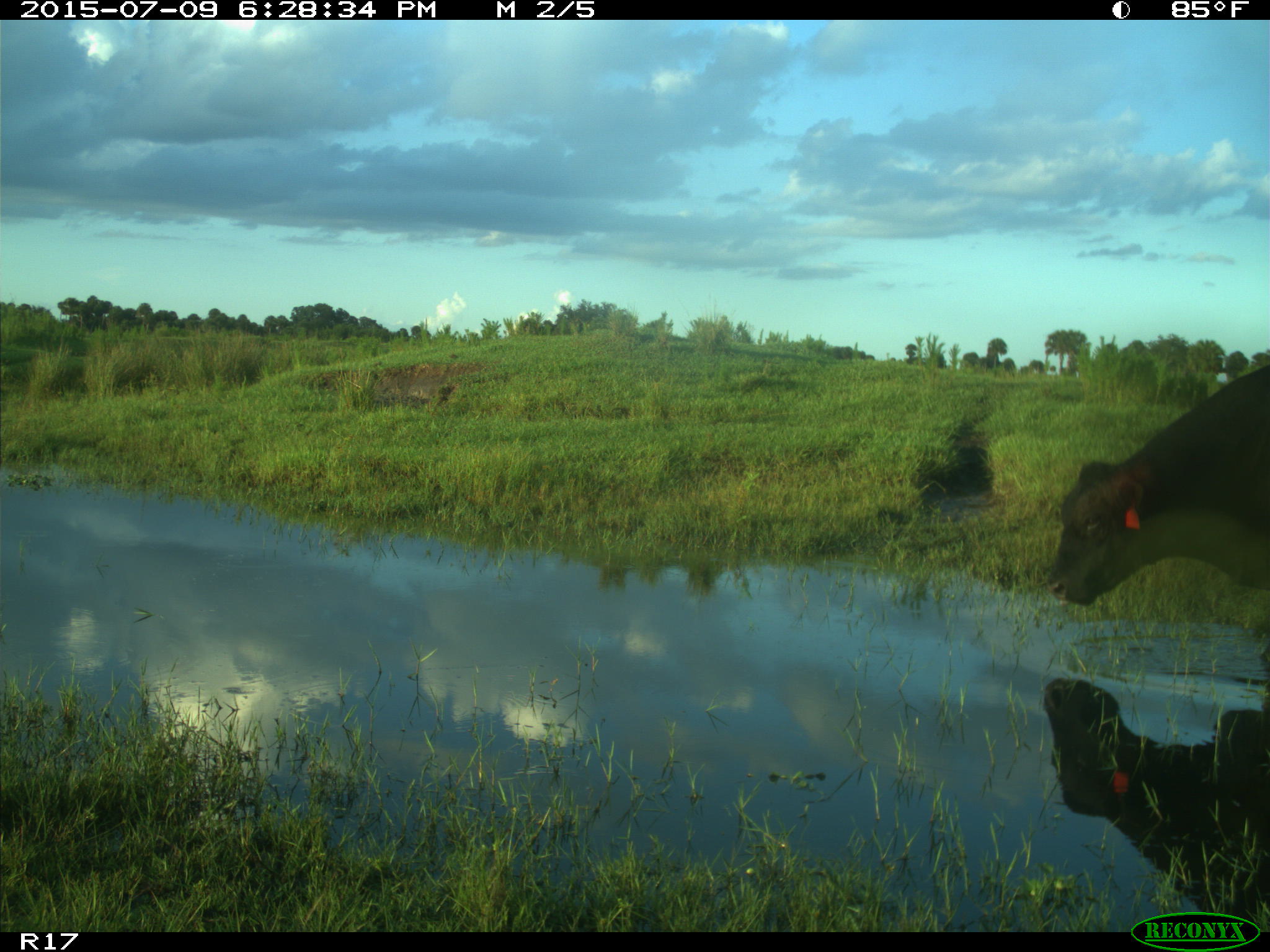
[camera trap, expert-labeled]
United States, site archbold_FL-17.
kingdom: Animalia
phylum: Chordata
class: Mammalia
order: Artiodactyla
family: Bovidae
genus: Bos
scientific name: Bos taurus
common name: domestic cow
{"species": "Bos taurus (domestic cow)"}